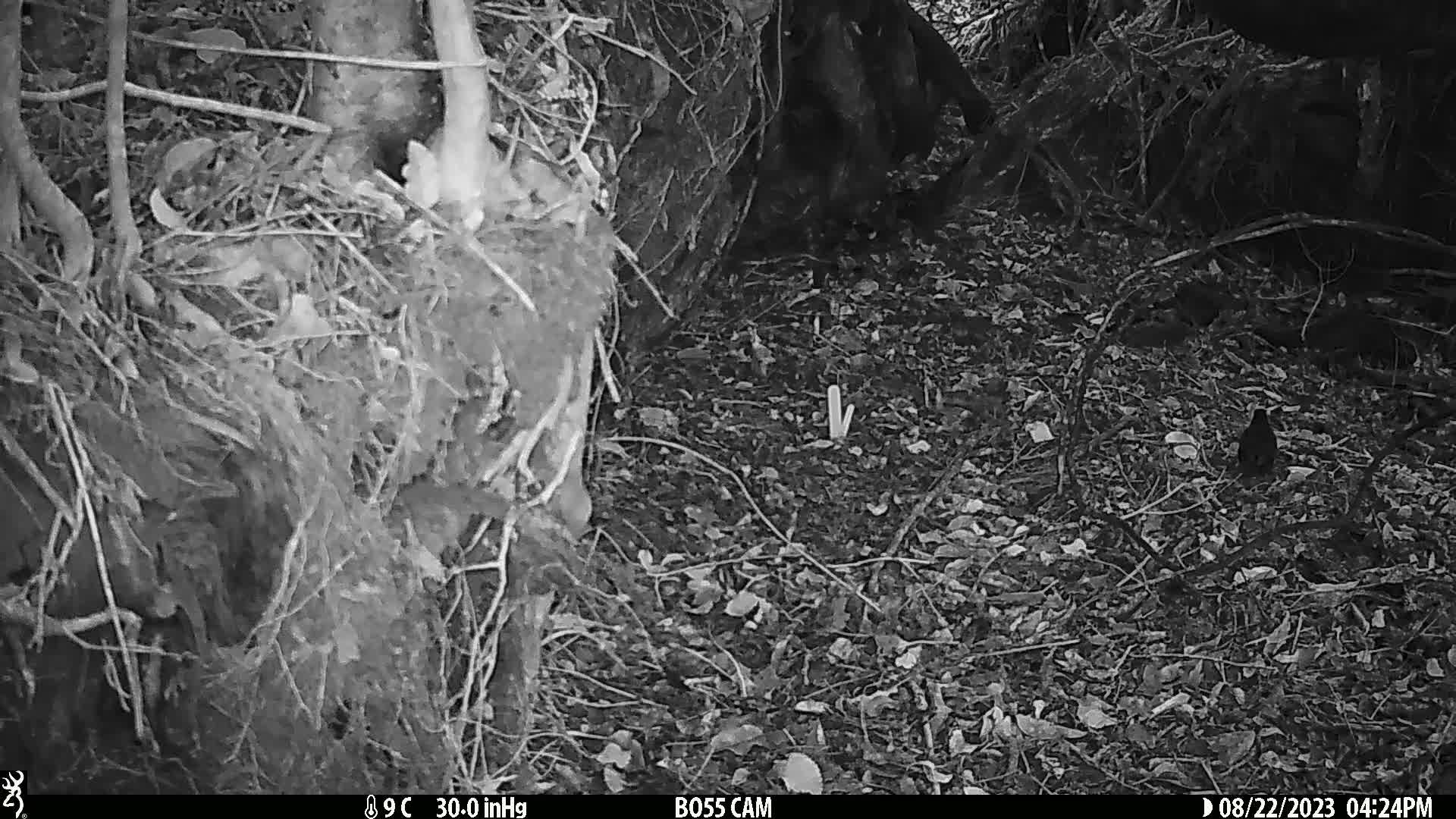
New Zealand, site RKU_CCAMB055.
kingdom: Animalia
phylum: Chordata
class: Aves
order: Passeriformes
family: Turdidae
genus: Turdus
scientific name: Turdus merula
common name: eurasian blackbird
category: blackbird